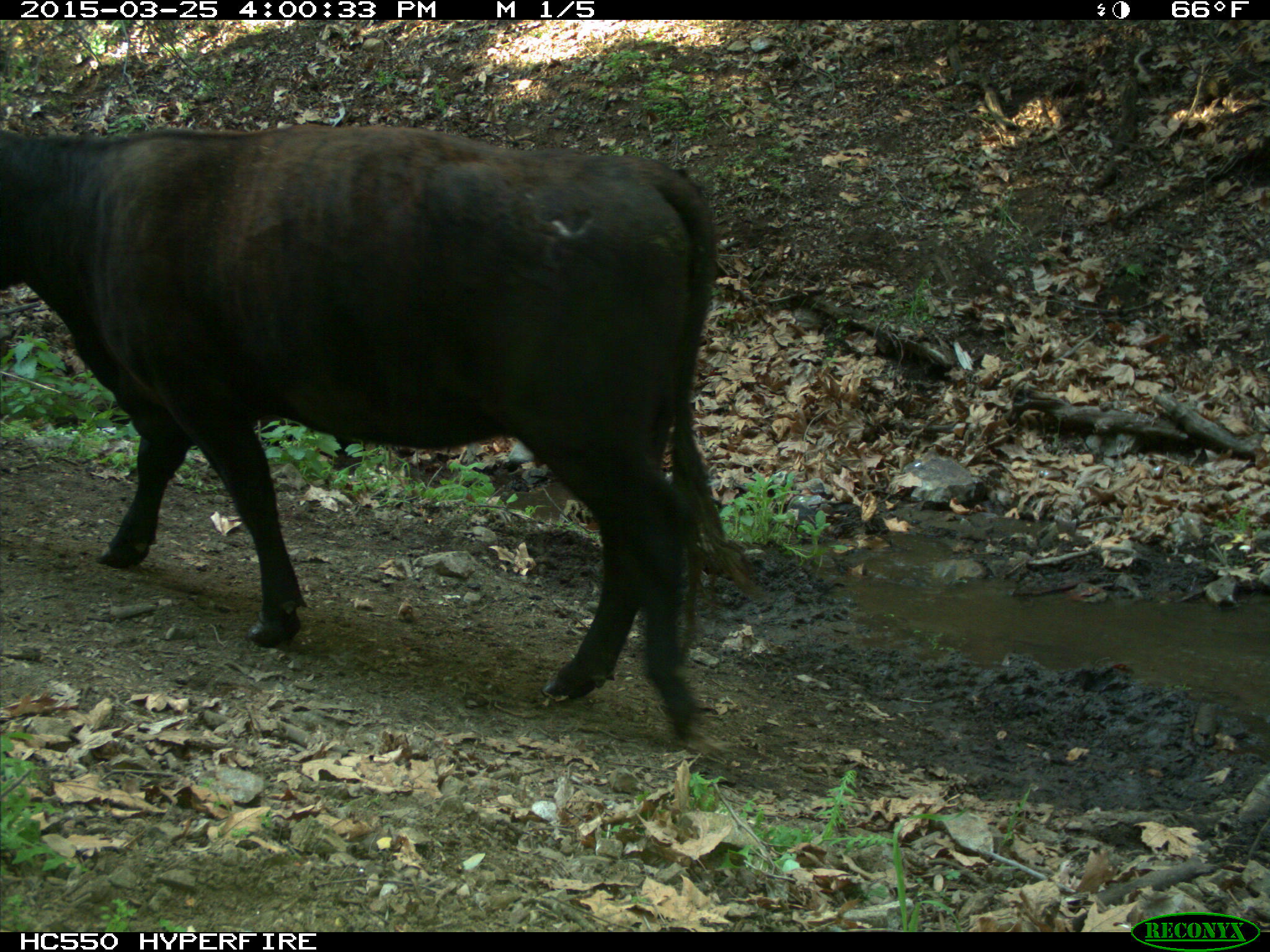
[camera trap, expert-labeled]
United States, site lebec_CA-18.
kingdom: Animalia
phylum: Chordata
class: Mammalia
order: Artiodactyla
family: Bovidae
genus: Bos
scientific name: Bos taurus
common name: domestic cow